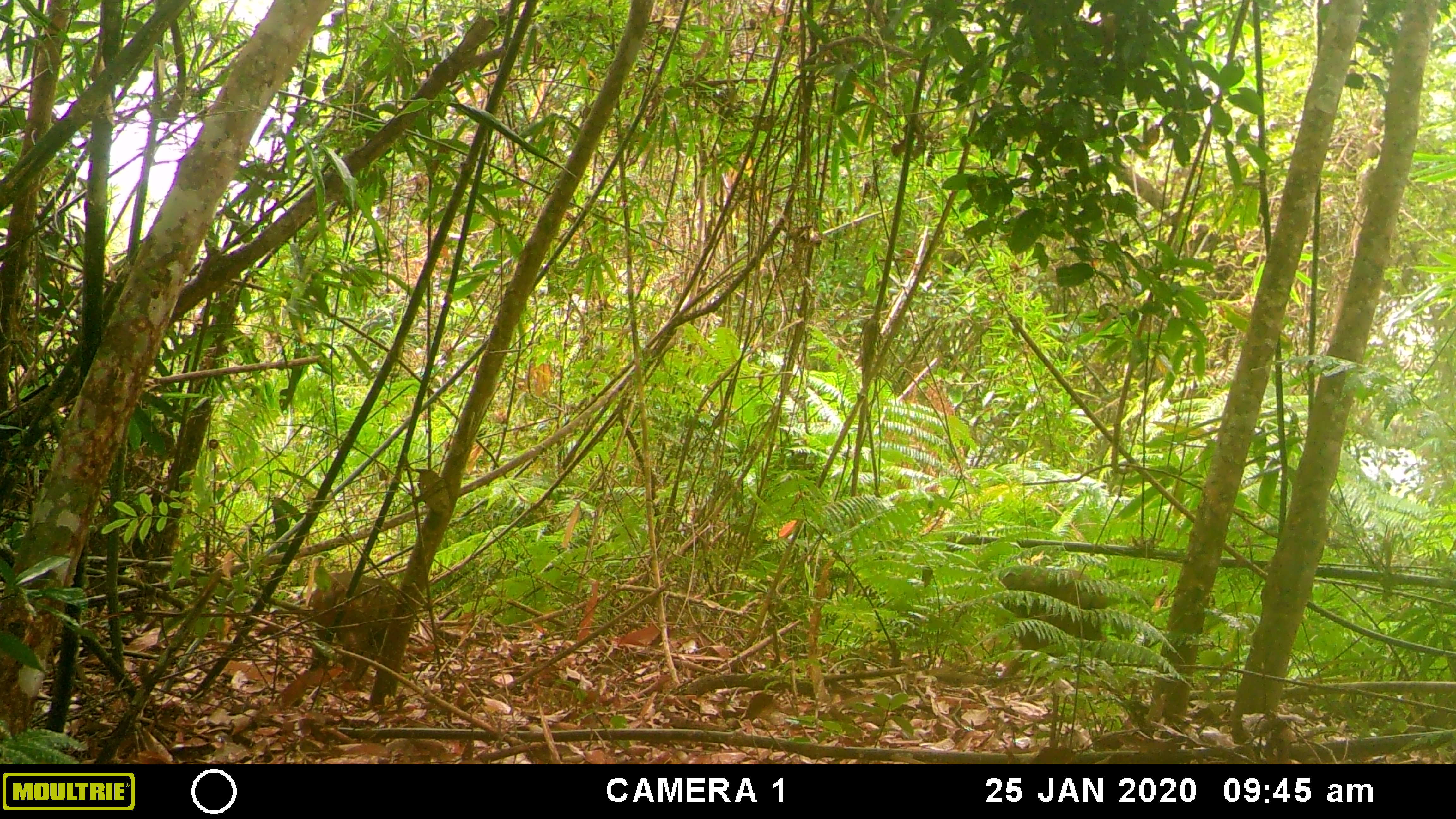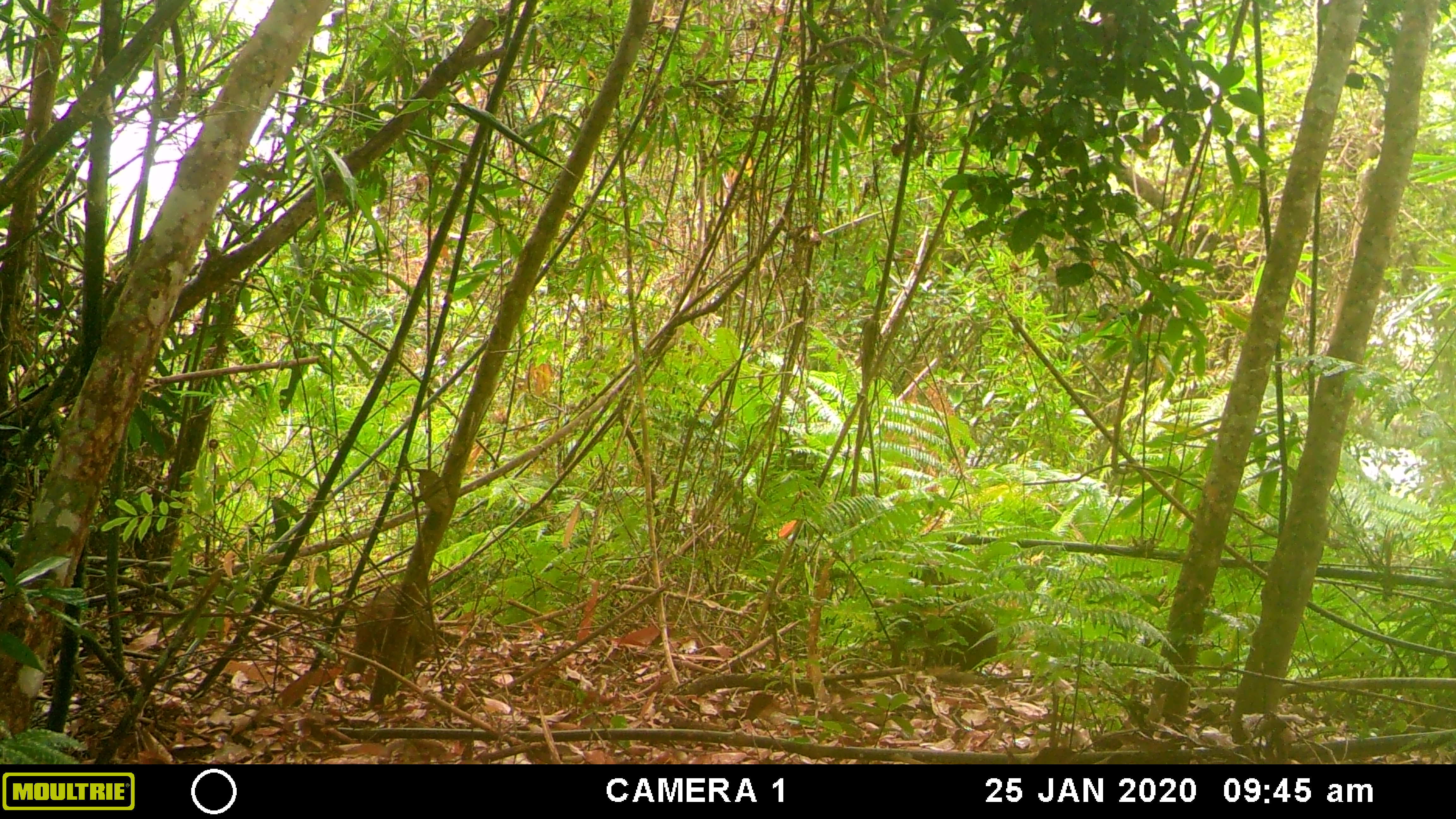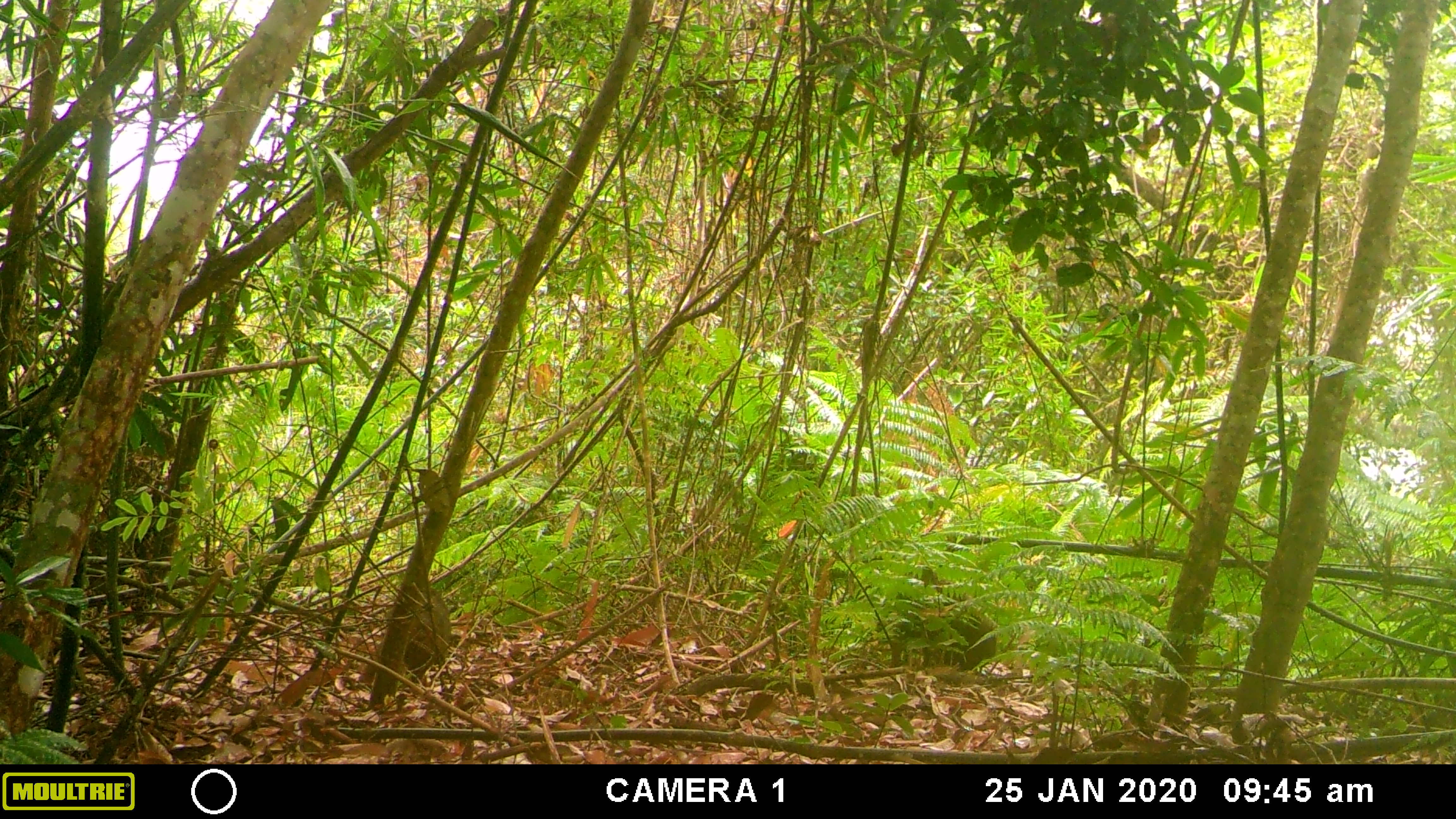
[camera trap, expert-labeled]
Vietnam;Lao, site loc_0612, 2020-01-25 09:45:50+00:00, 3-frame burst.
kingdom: Animalia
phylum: Chordata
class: Mammalia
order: Primates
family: Cercopithecidae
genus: Macaca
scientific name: Macaca arctoides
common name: stump-tailed macaque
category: stump tailed macaque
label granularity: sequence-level